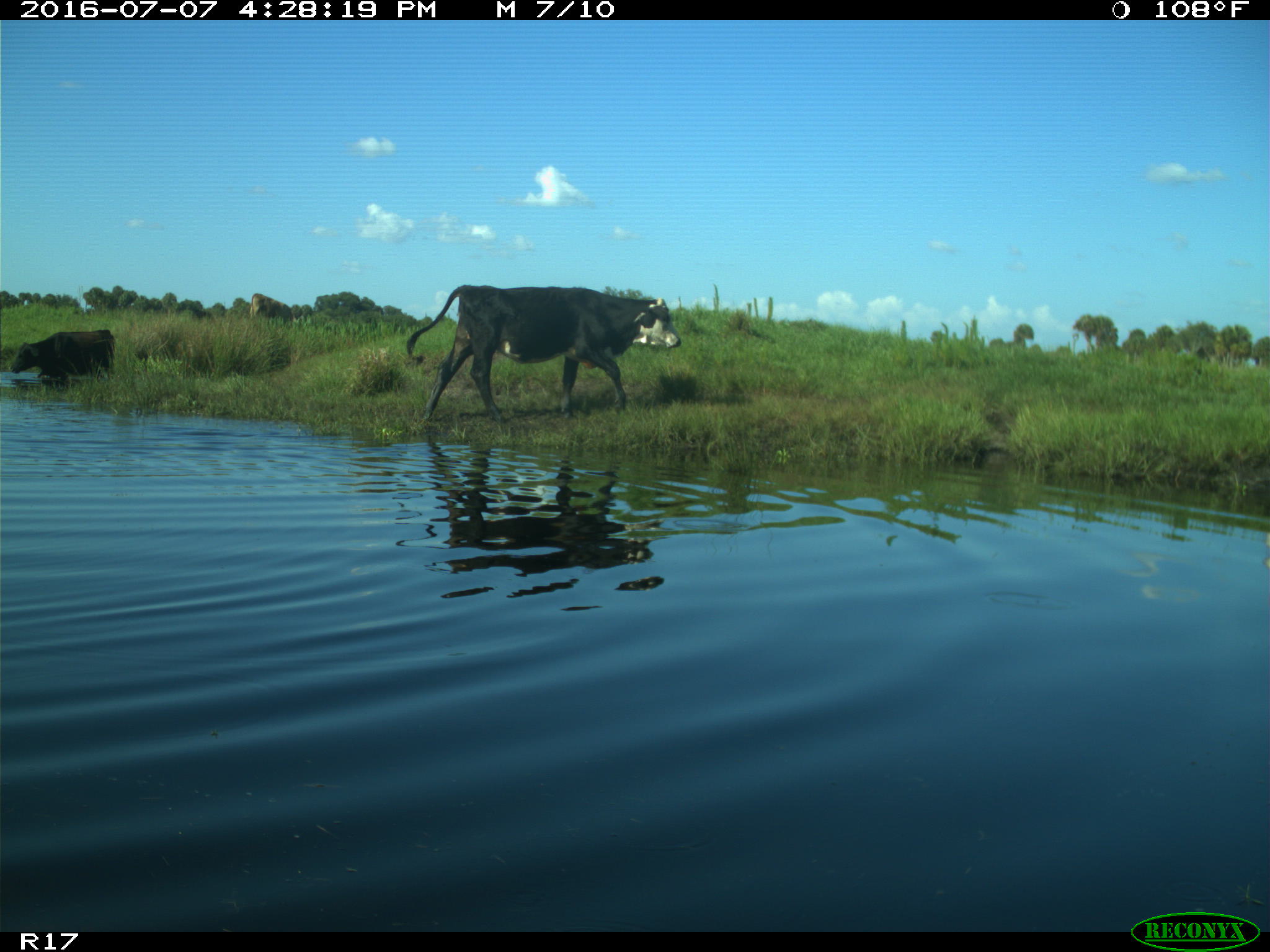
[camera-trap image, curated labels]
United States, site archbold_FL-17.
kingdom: Animalia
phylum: Chordata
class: Mammalia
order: Artiodactyla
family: Bovidae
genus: Bos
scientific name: Bos taurus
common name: domestic cow